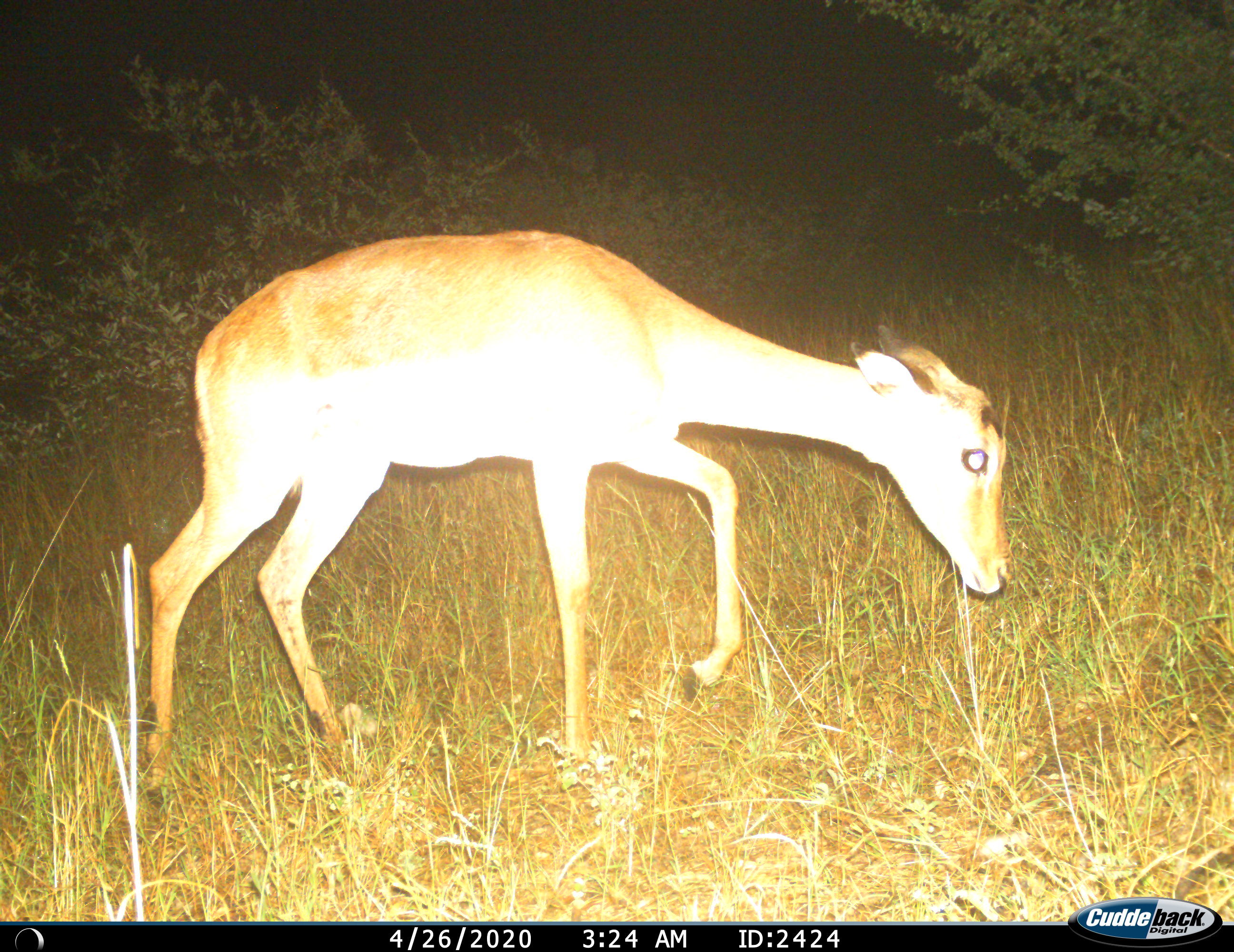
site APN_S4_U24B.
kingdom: Animalia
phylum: Chordata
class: Mammalia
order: Artiodactyla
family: Bovidae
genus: Aepyceros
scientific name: Aepyceros melampus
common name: impala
Impala (Aepyceros melampus), count 1. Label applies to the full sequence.